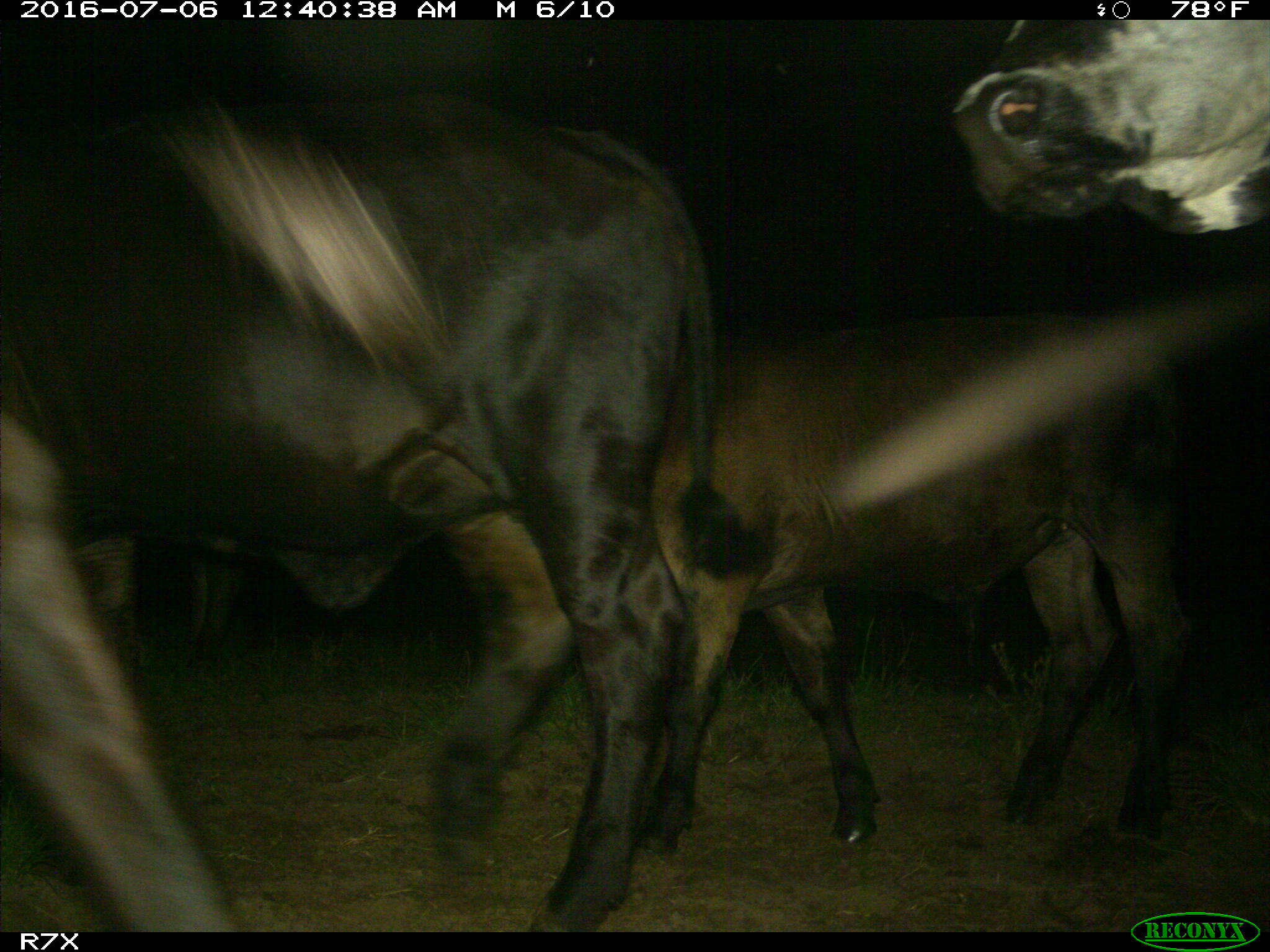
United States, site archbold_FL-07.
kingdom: Animalia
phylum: Chordata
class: Mammalia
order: Artiodactyla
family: Bovidae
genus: Bos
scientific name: Bos taurus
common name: domestic cow